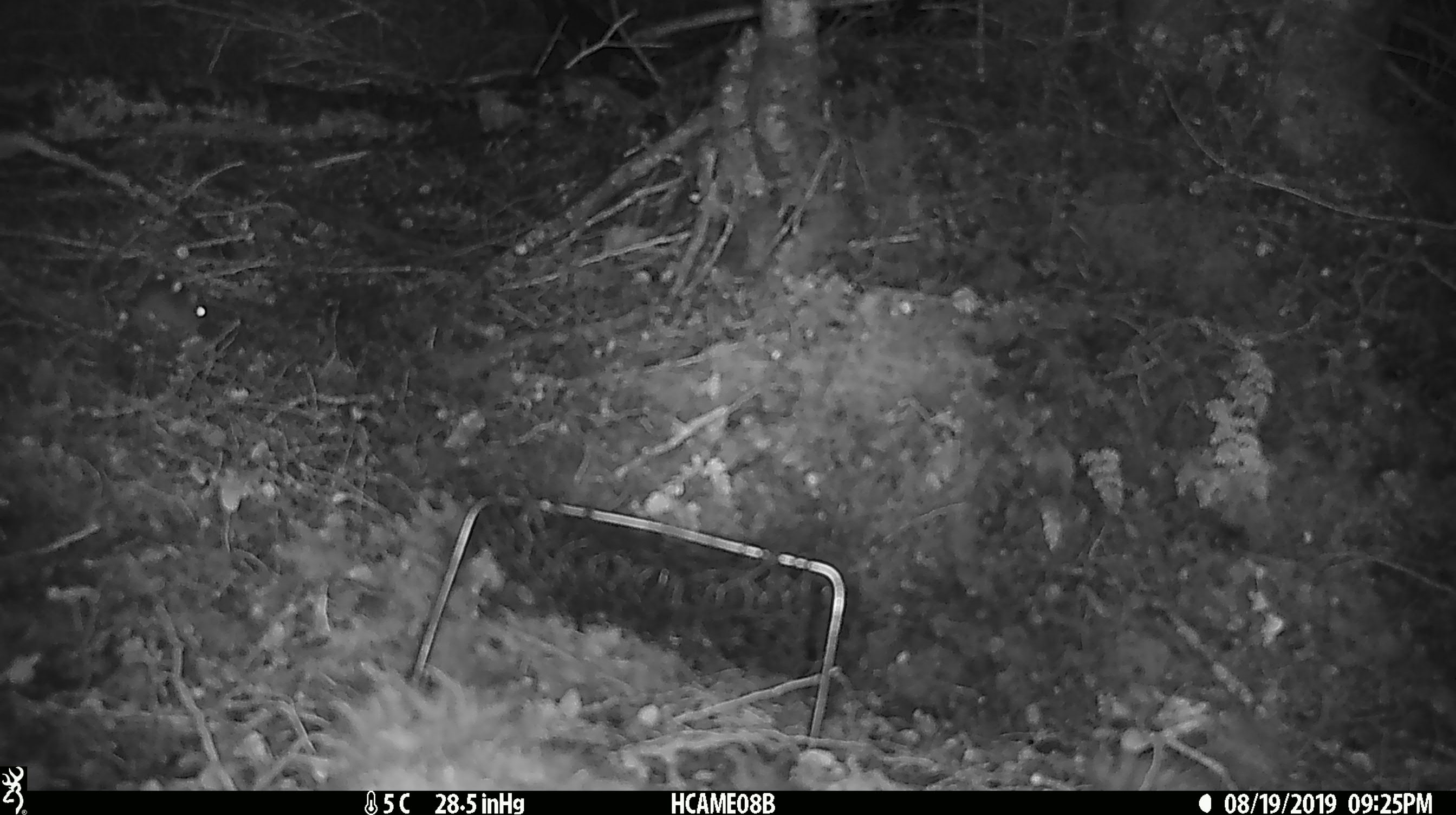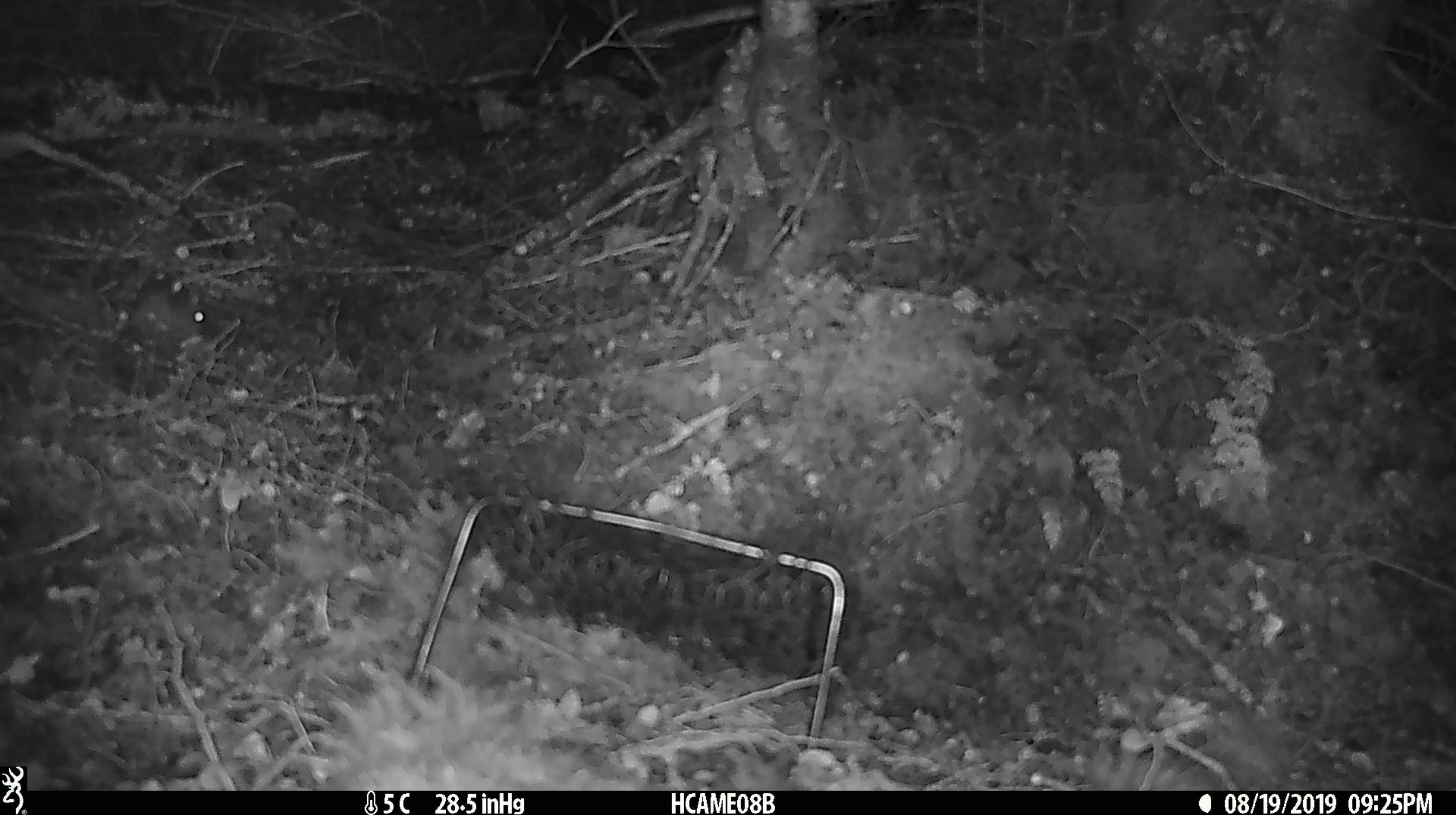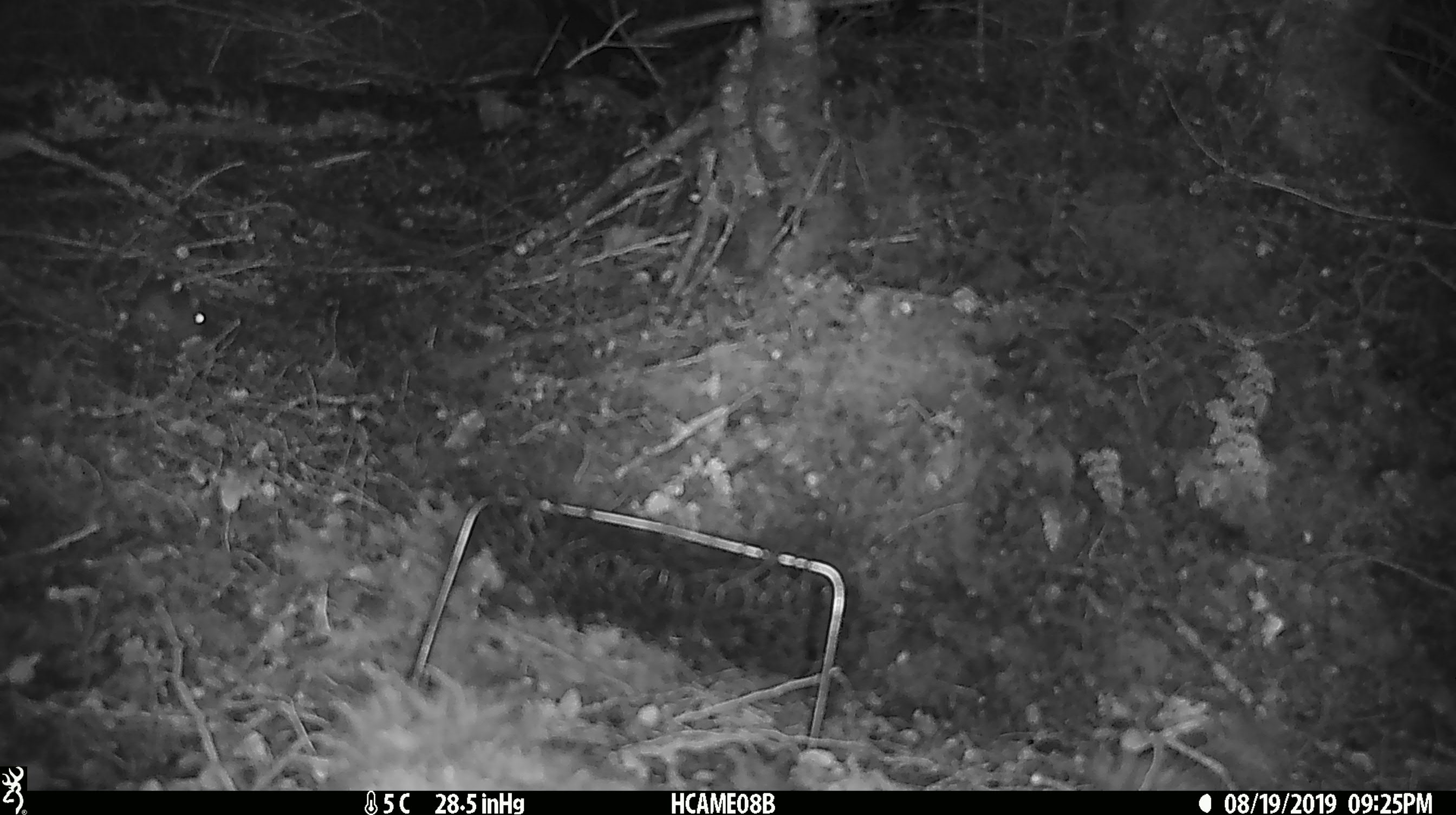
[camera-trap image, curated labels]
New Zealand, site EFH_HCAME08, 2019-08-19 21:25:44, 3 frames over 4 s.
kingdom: Animalia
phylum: Chordata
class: Mammalia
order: Rodentia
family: Muridae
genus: Mus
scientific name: Mus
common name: mouse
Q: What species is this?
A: Mouse (Mus).